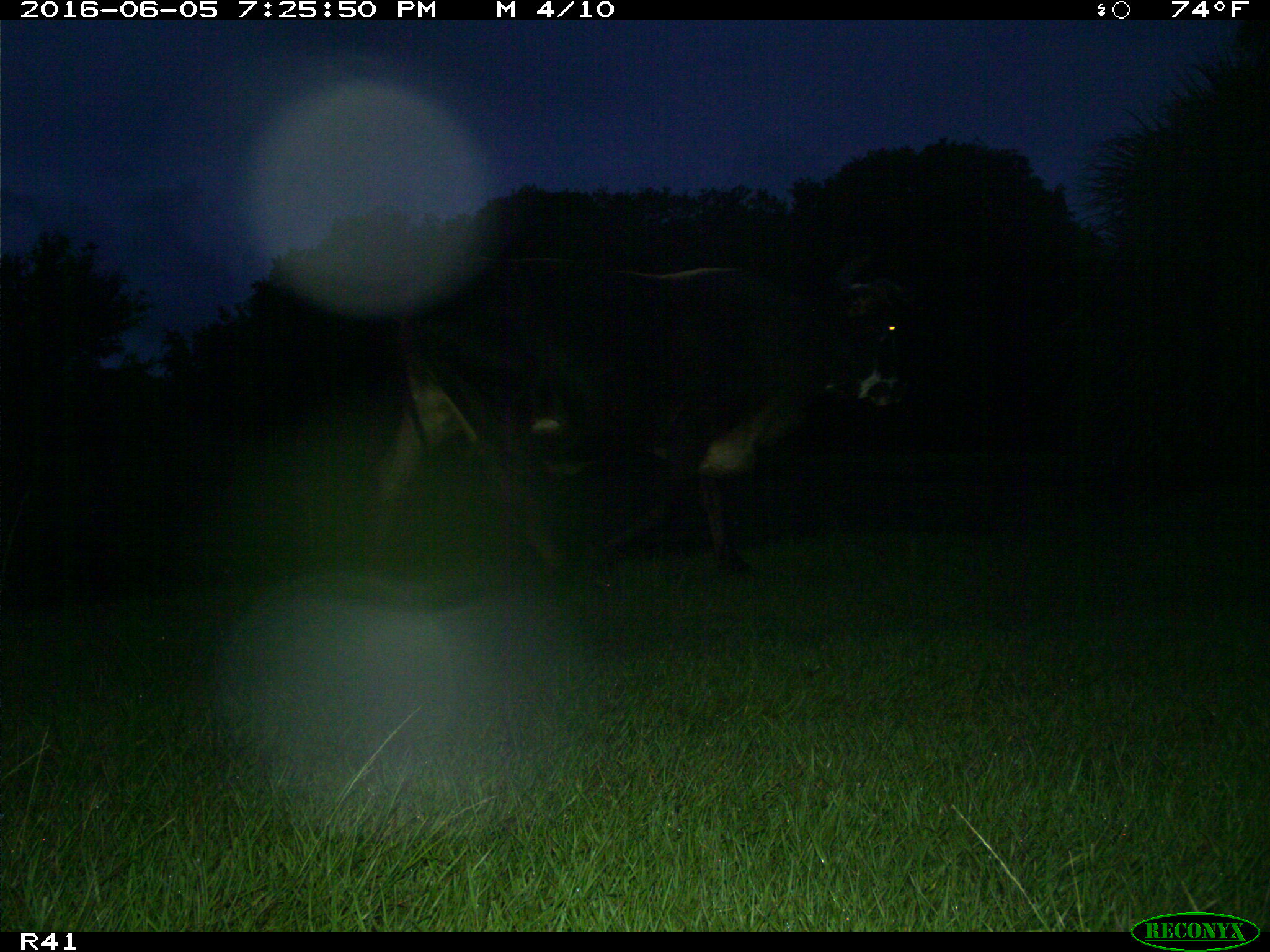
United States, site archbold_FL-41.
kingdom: Animalia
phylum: Chordata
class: Mammalia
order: Artiodactyla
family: Bovidae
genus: Bos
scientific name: Bos taurus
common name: domestic cow